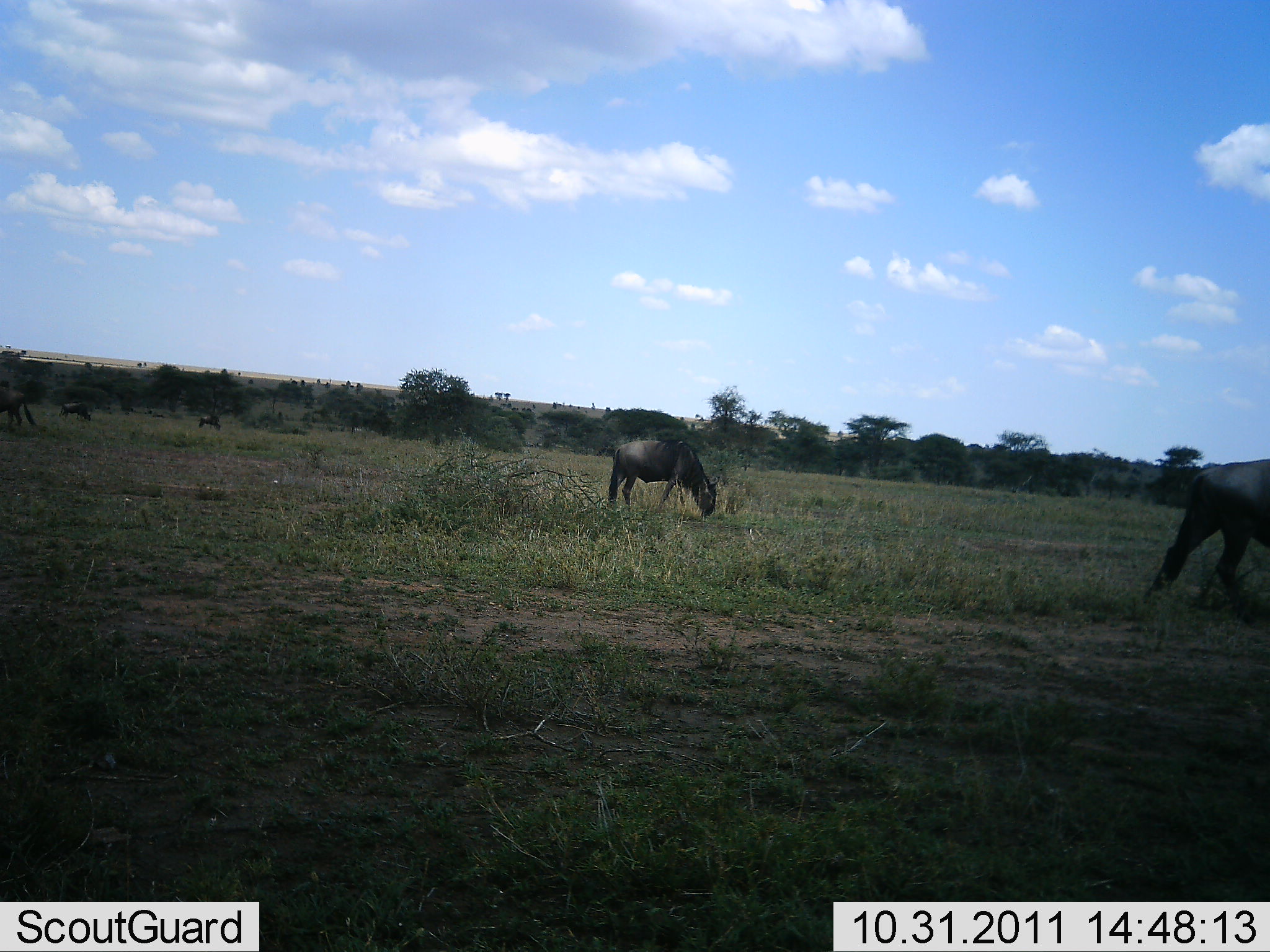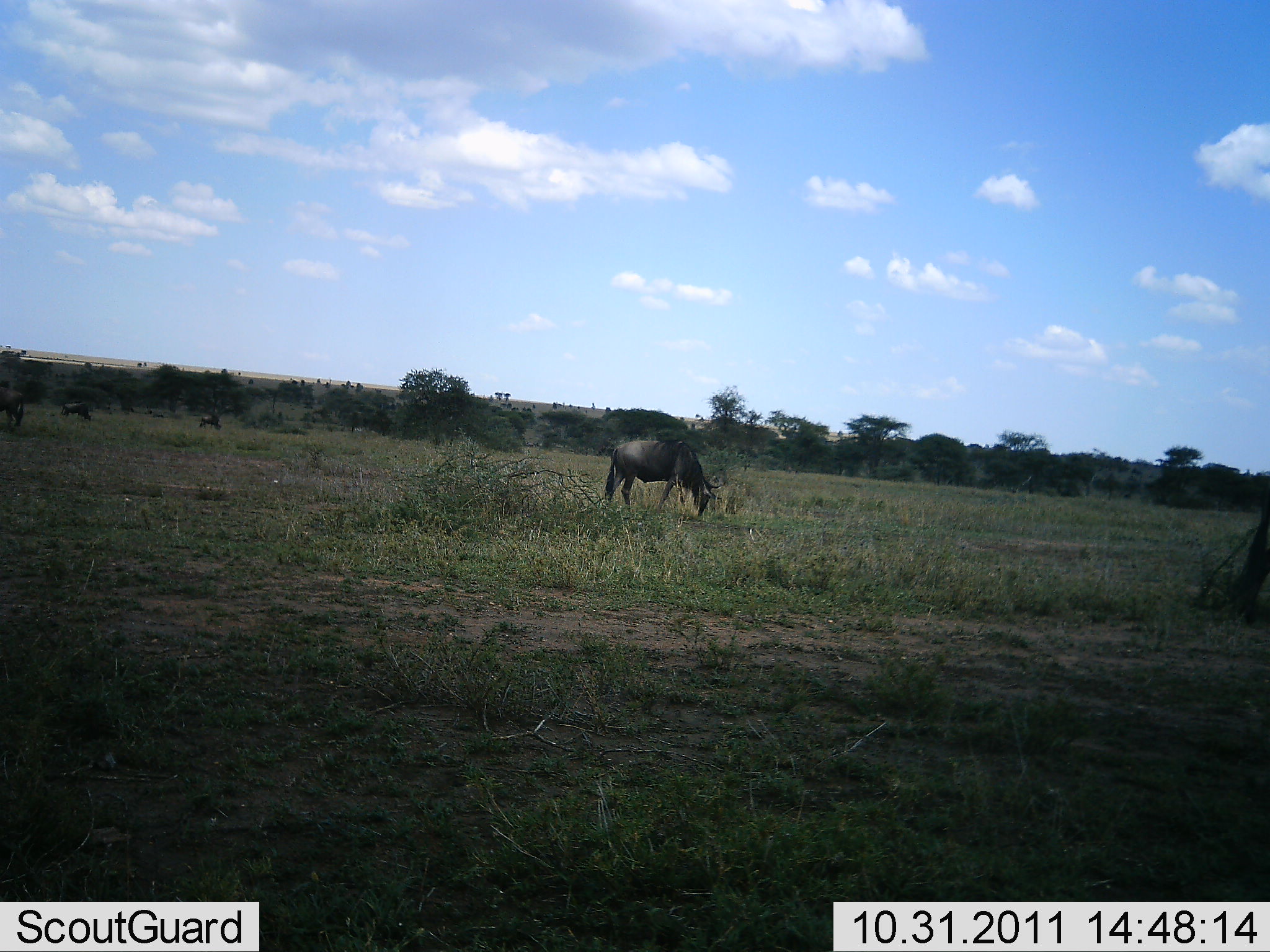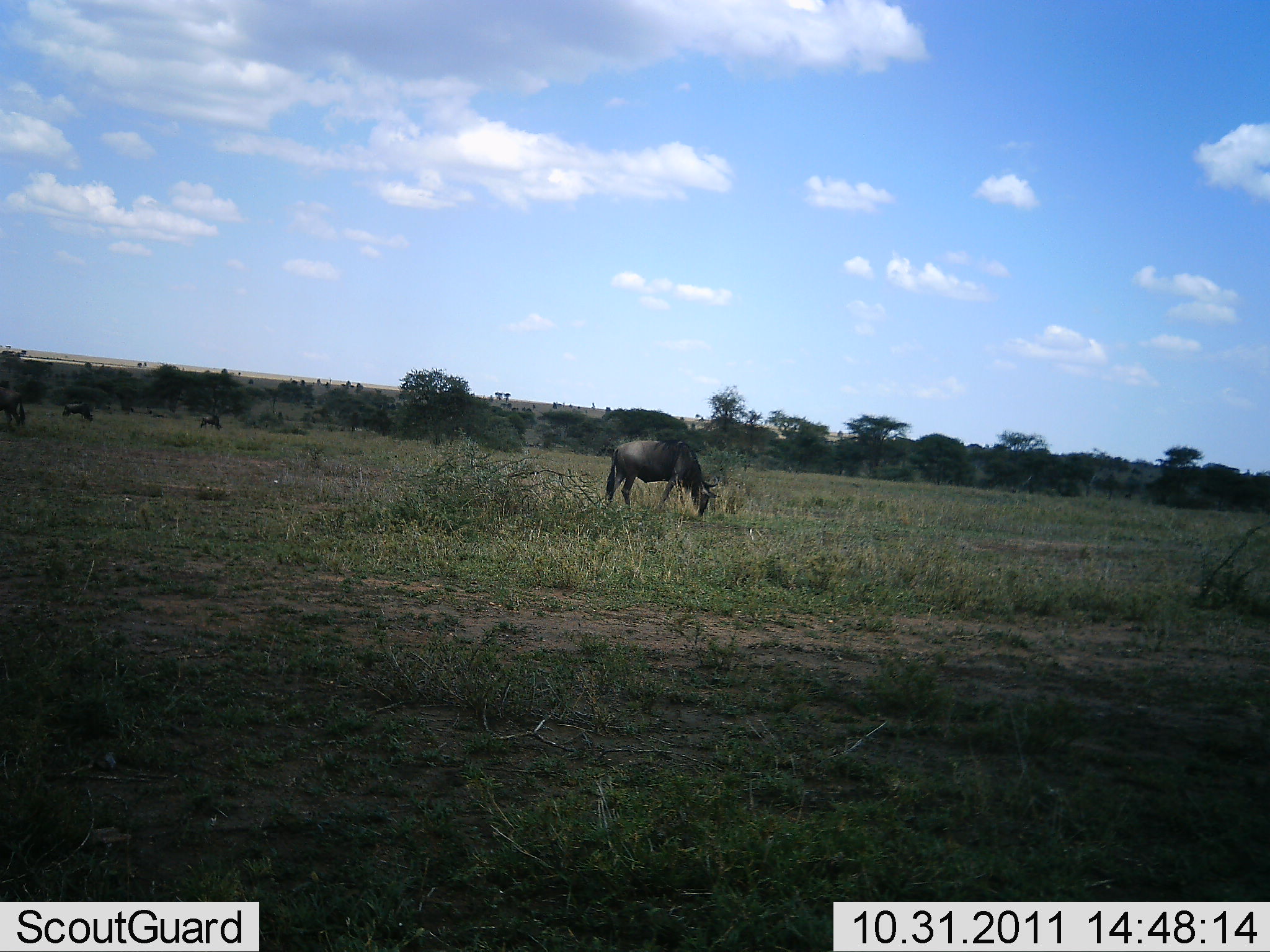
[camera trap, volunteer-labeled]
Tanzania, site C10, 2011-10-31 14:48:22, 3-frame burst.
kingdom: Animalia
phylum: Chordata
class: Mammalia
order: Artiodactyla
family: Bovidae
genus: Connochaetes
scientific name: Connochaetes taurinus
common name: blue wildebeest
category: wildebeest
Wildebeest (blue wildebeest) (Connochaetes taurinus), count 5. Behavior (volunteer vote fractions): standing 47%, resting 7%, moving 67%, interacting 0%. Young present (vote fraction): 0%. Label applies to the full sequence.